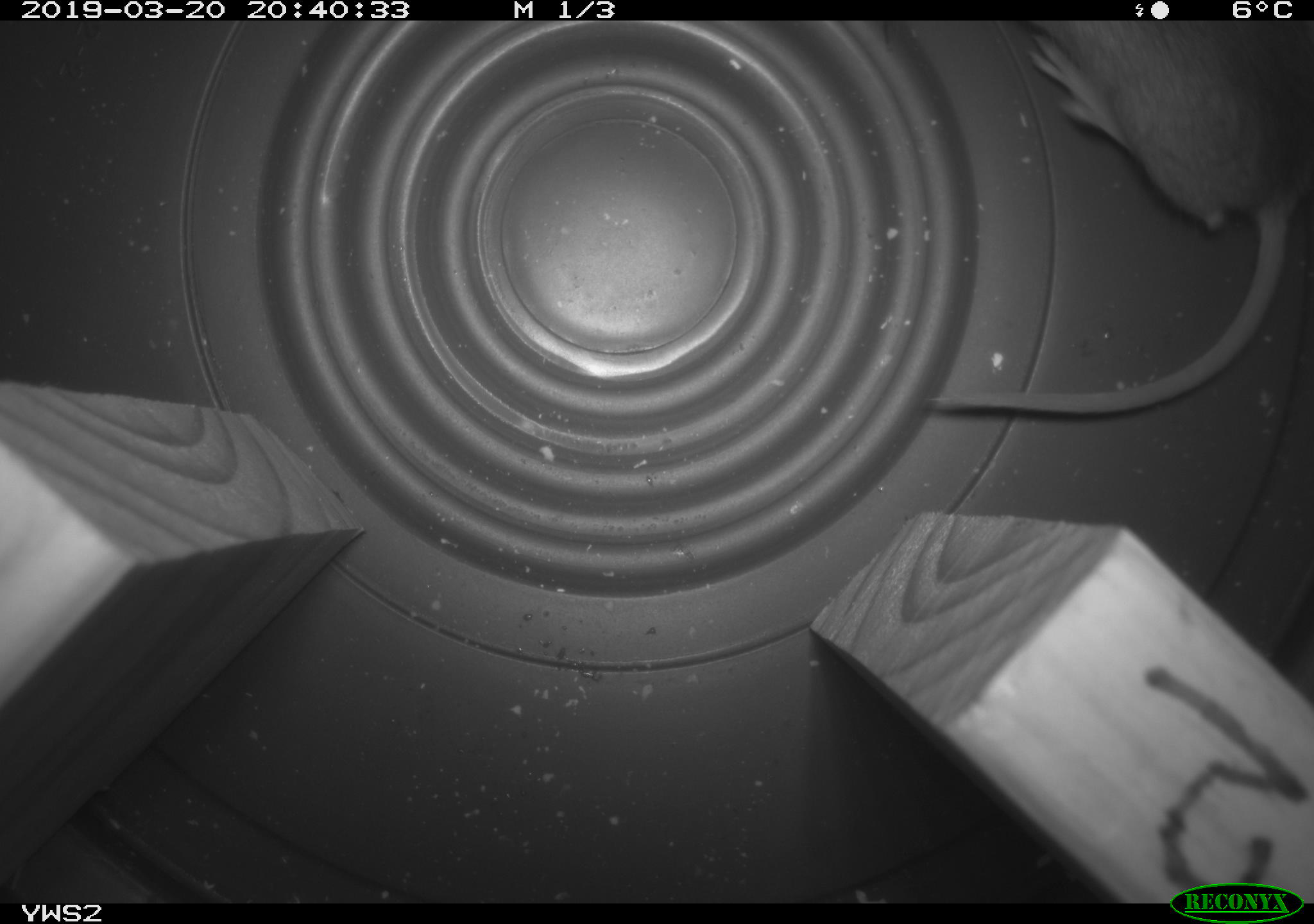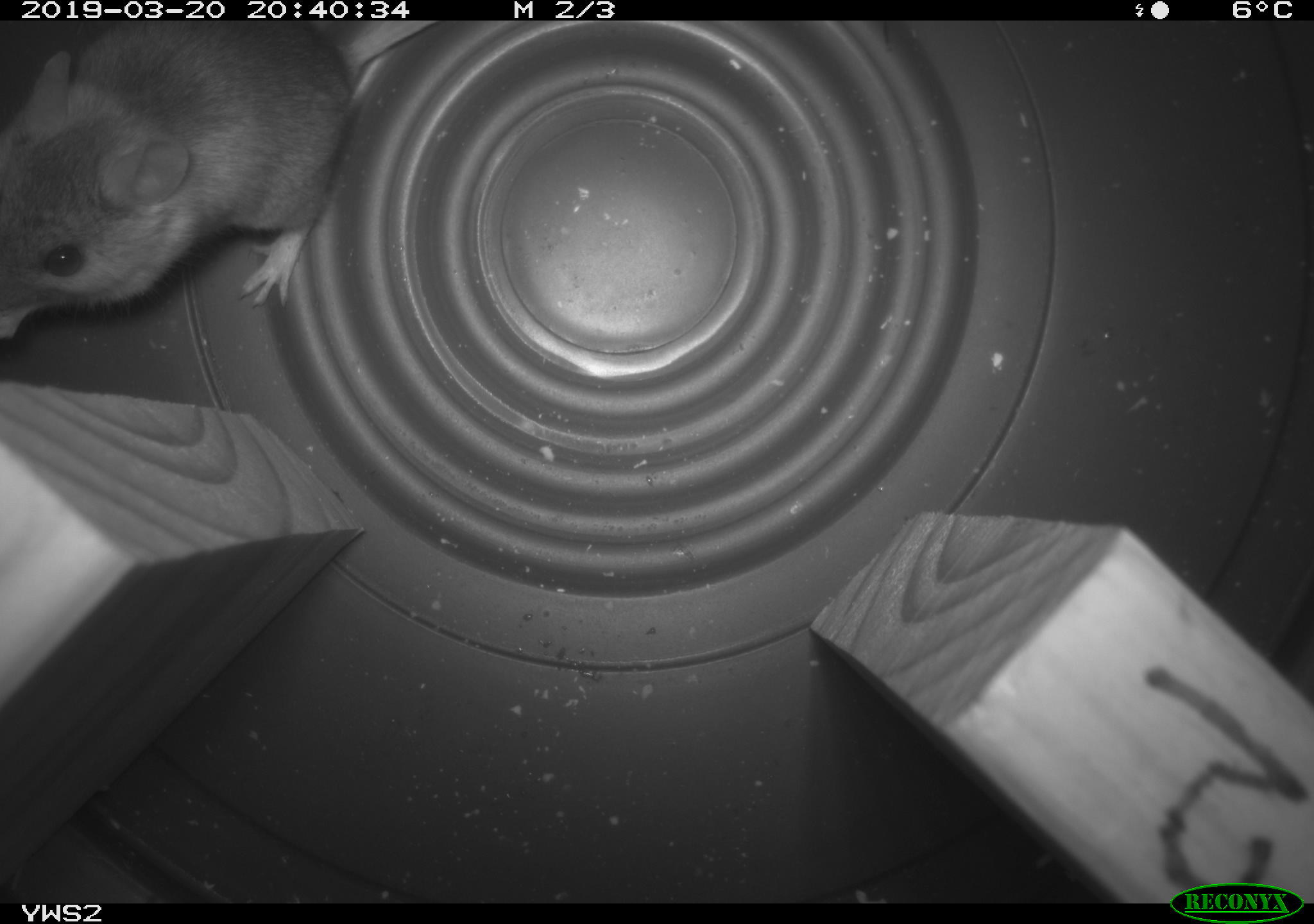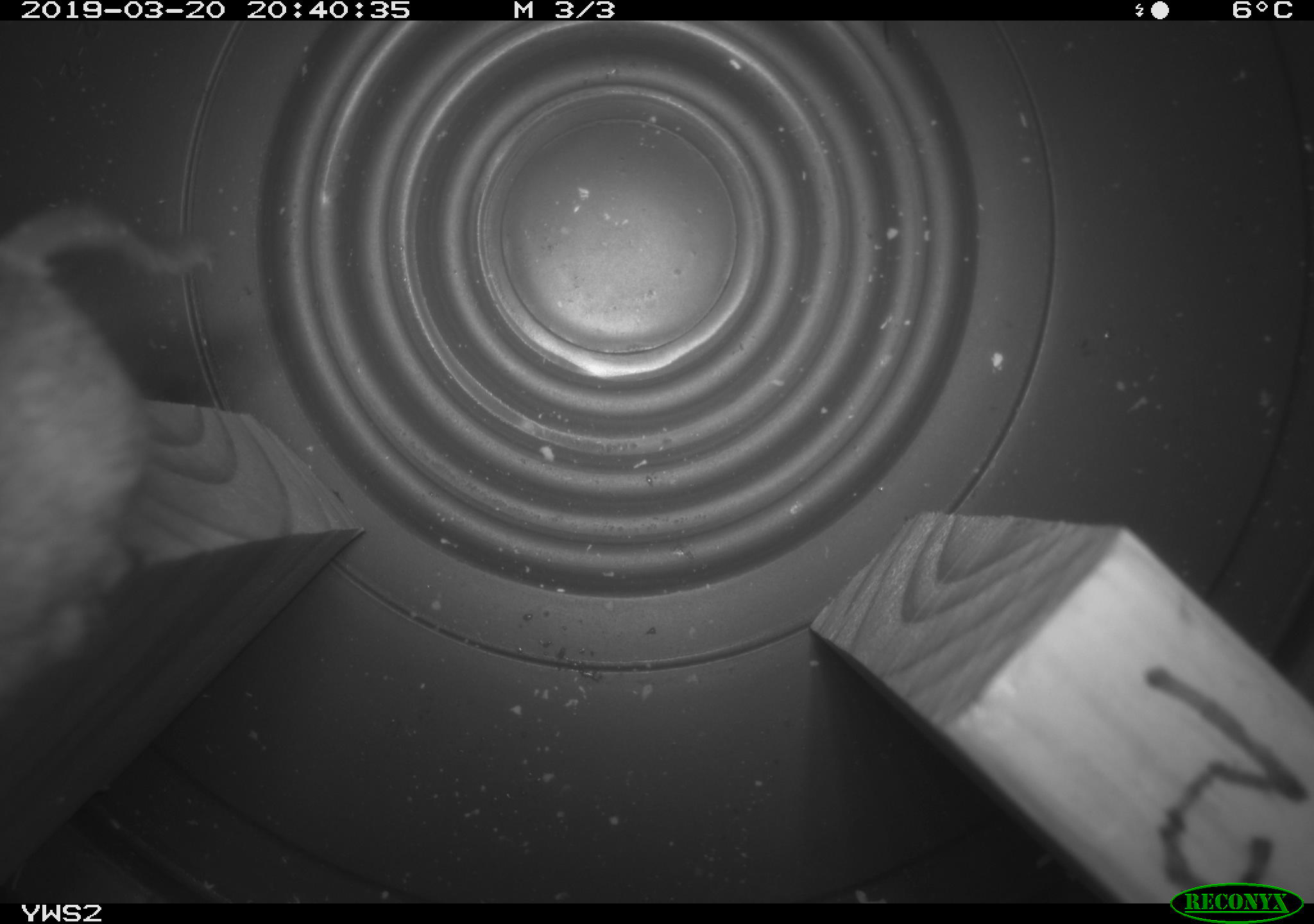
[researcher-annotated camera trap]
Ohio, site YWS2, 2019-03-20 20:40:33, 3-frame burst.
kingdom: Animalia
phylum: Chordata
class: Mammalia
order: Rodentia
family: Cricetidae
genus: Peromyscus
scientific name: Peromyscus leucopus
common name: white-footed mouse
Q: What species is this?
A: White-footed mouse (Peromyscus leucopus).